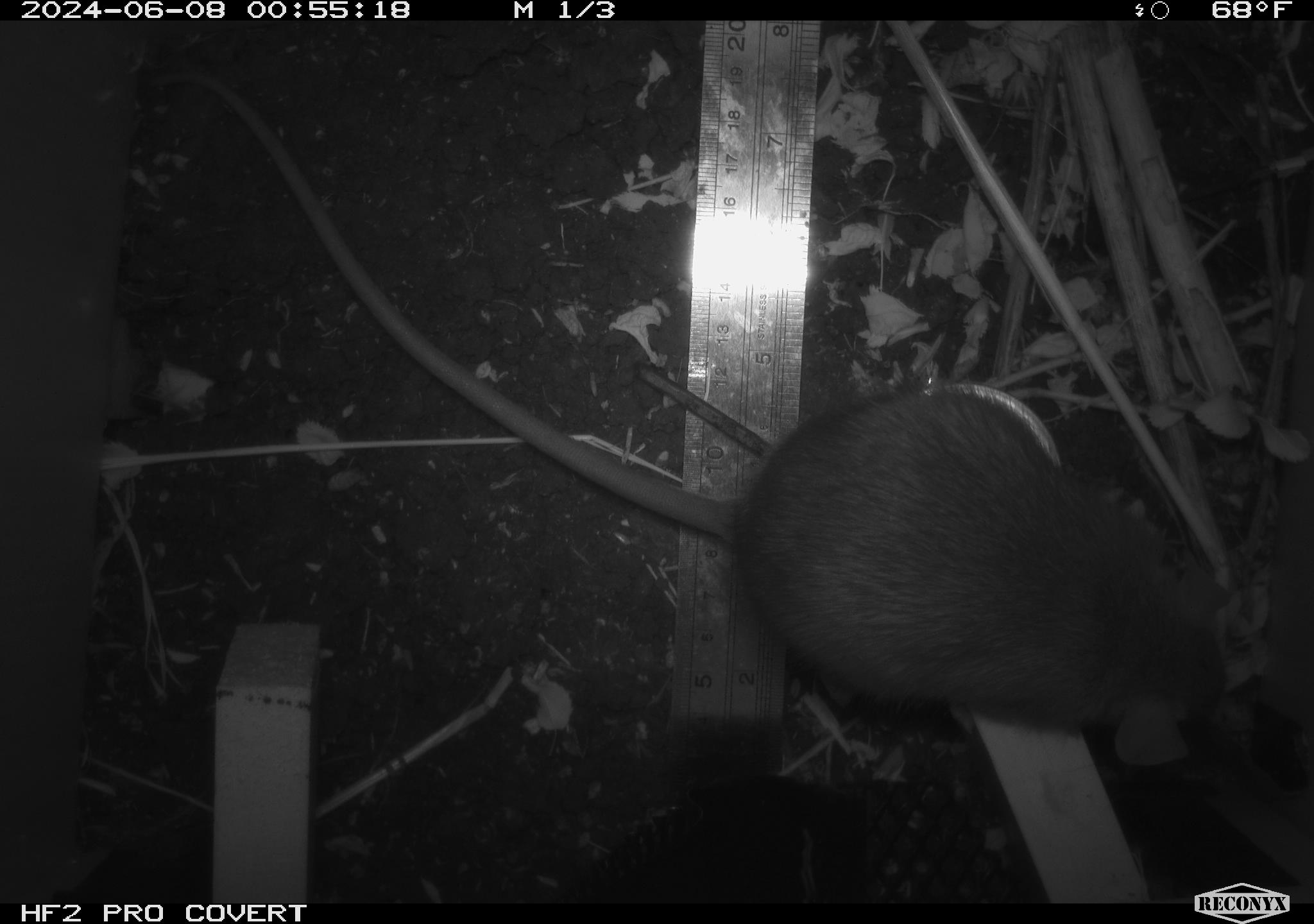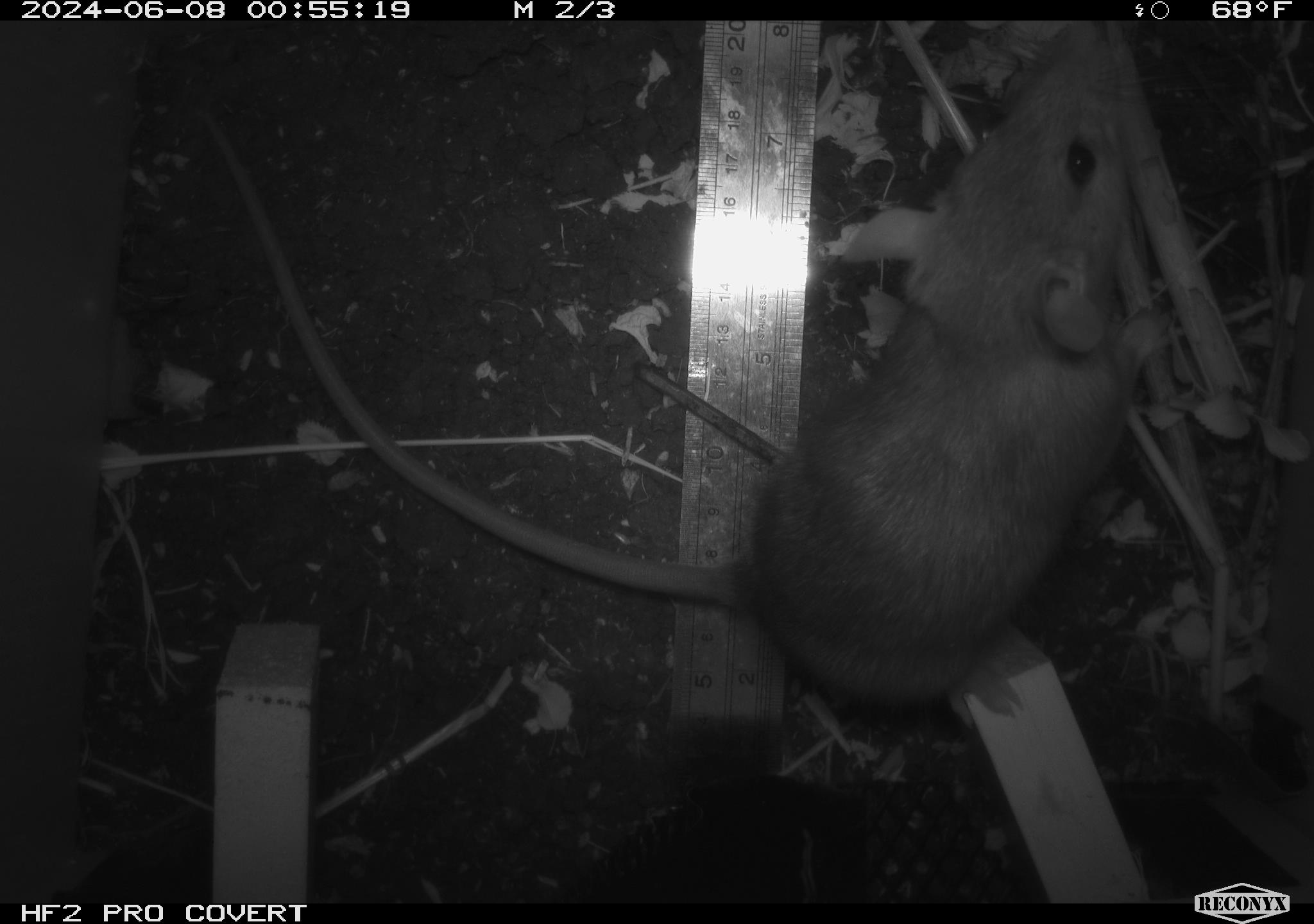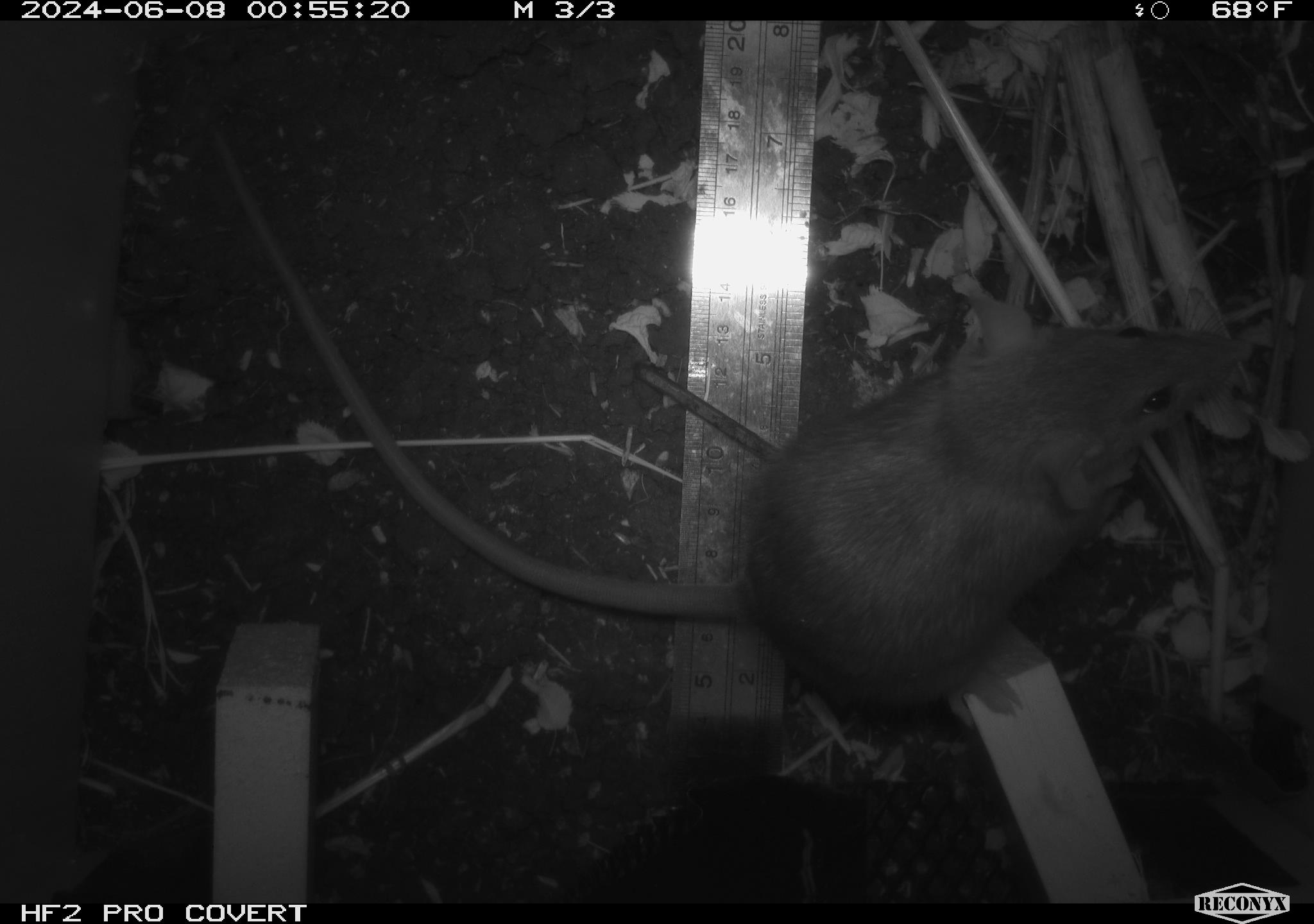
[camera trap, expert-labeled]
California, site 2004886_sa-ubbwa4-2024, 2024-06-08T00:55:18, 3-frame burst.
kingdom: Animalia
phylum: Chordata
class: Mammalia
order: Rodentia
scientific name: Rodentia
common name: woodrat or rat or mouse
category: woodrat or rat or mouse species